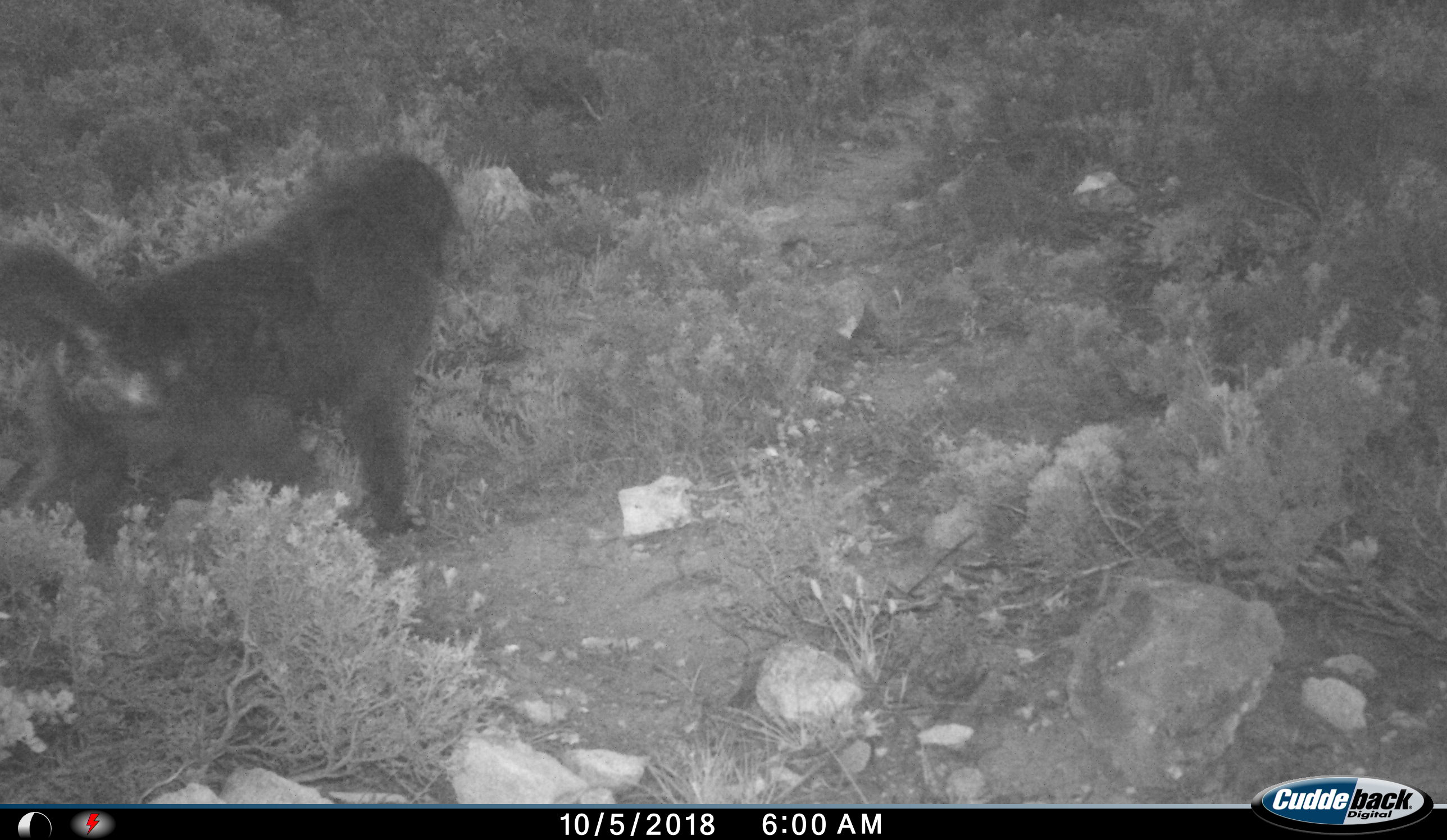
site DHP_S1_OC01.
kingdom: Animalia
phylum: Chordata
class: Mammalia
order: Primates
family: Cercopithecidae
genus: Papio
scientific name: Papio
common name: baboon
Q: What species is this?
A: Baboon (Papio).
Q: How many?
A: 1.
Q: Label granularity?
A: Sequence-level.